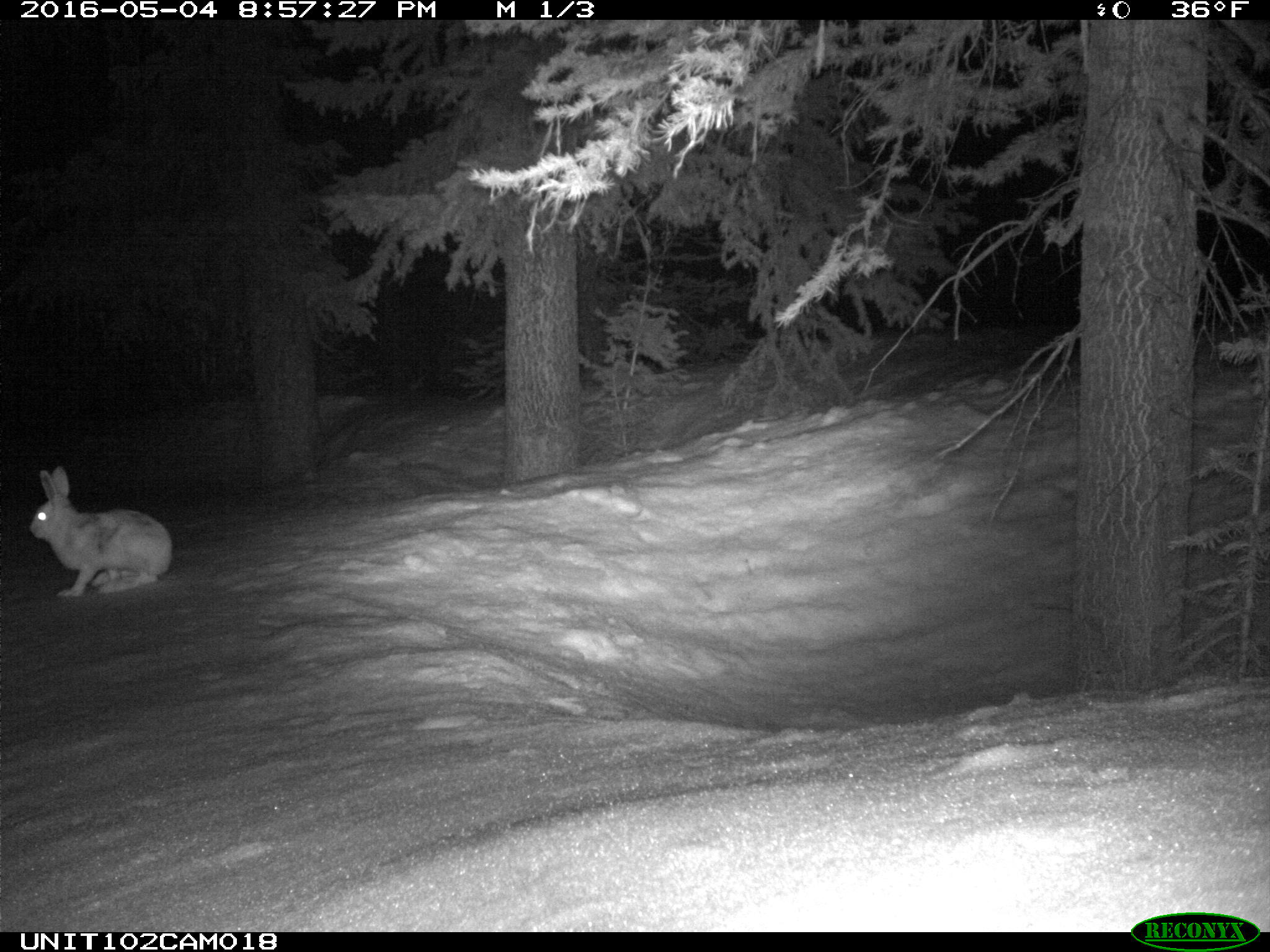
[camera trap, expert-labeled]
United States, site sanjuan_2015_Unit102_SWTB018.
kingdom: Animalia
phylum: Chordata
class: Mammalia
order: Lagomorpha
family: Leporidae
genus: Lepus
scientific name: Lepus americanus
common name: snowshoe hare